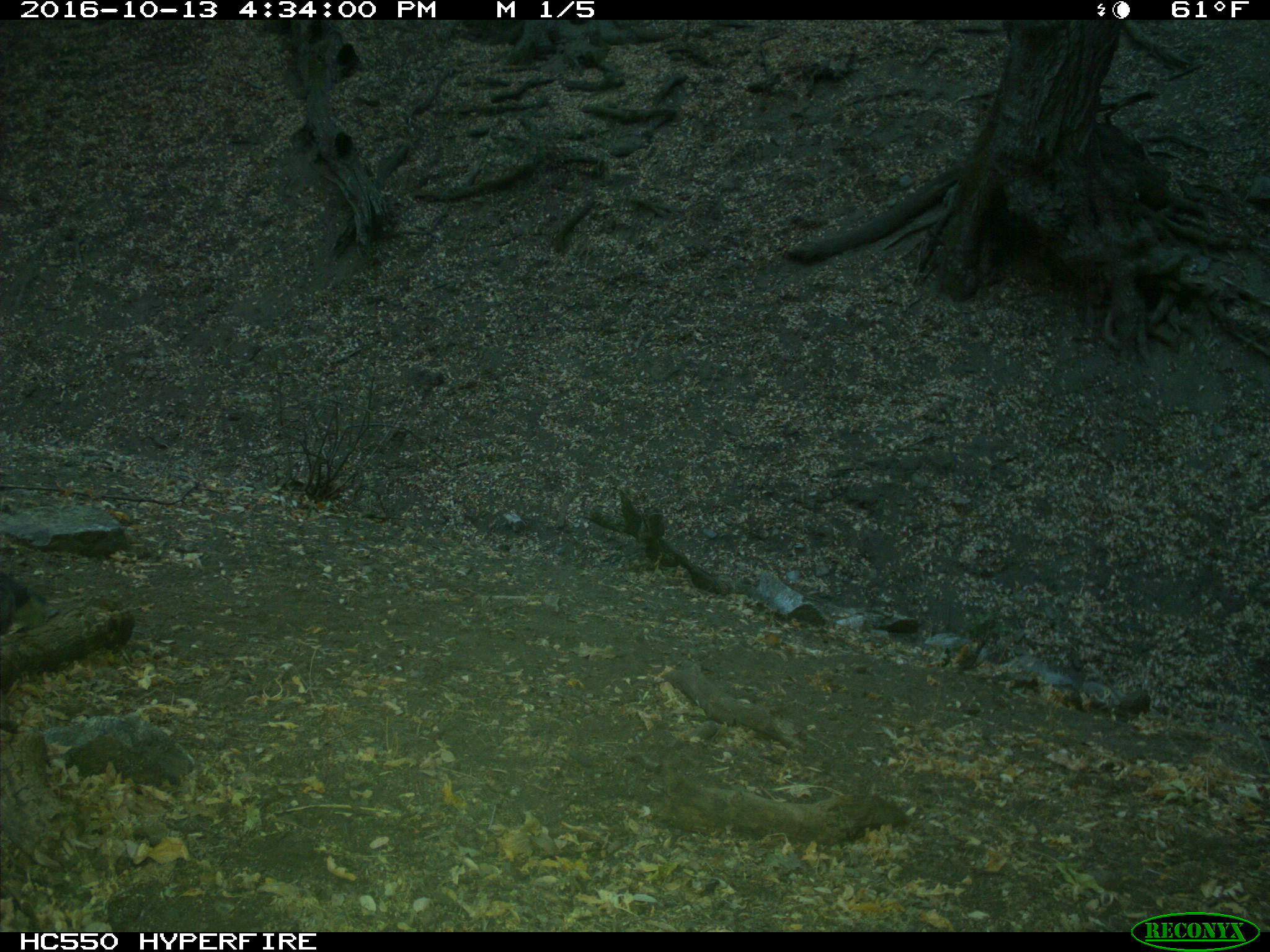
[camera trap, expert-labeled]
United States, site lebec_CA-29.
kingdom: Animalia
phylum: Chordata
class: Mammalia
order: Rodentia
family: Sciuridae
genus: Sciurus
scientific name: Sciurus carolinensis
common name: eastern gray squirrel